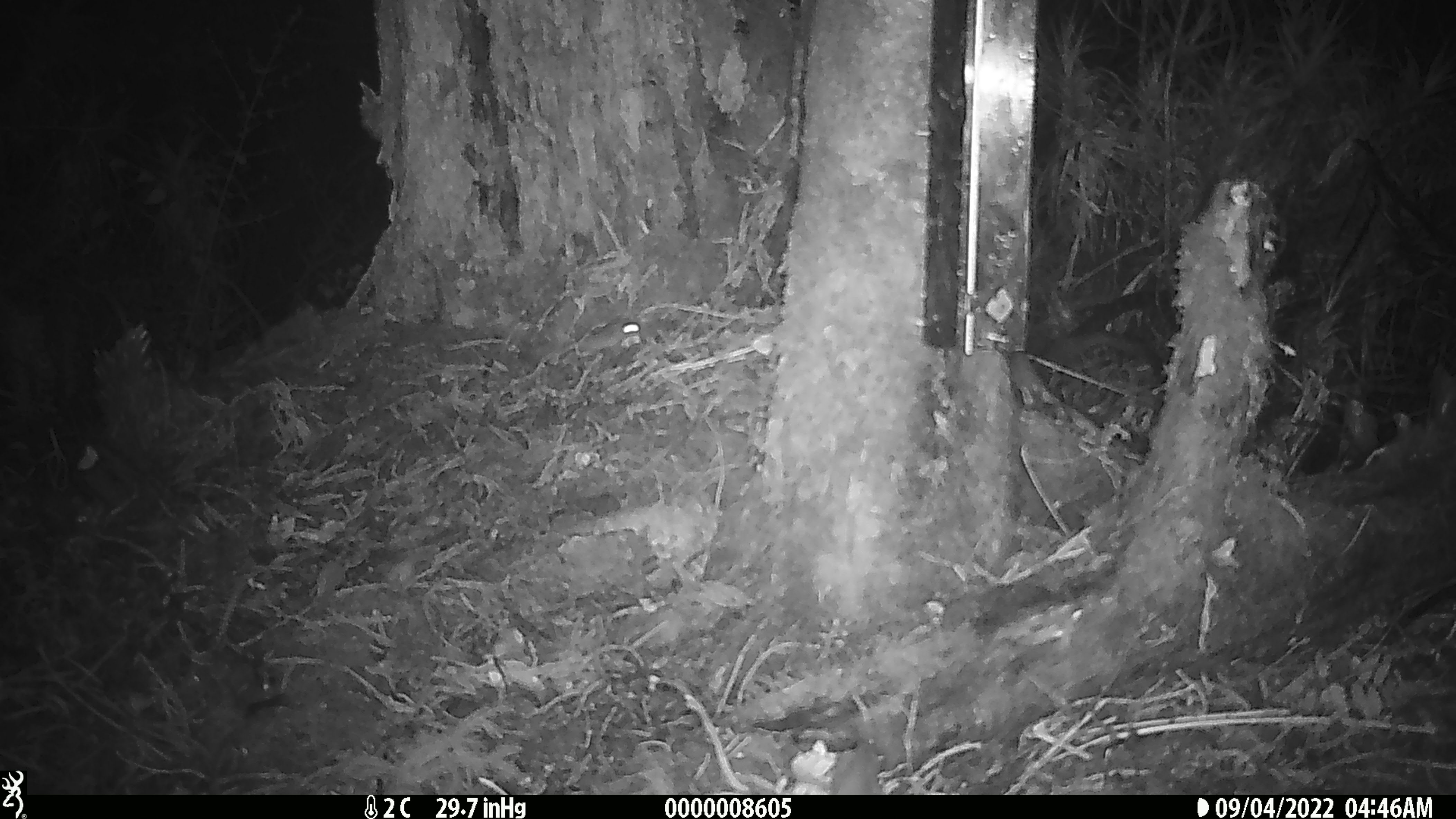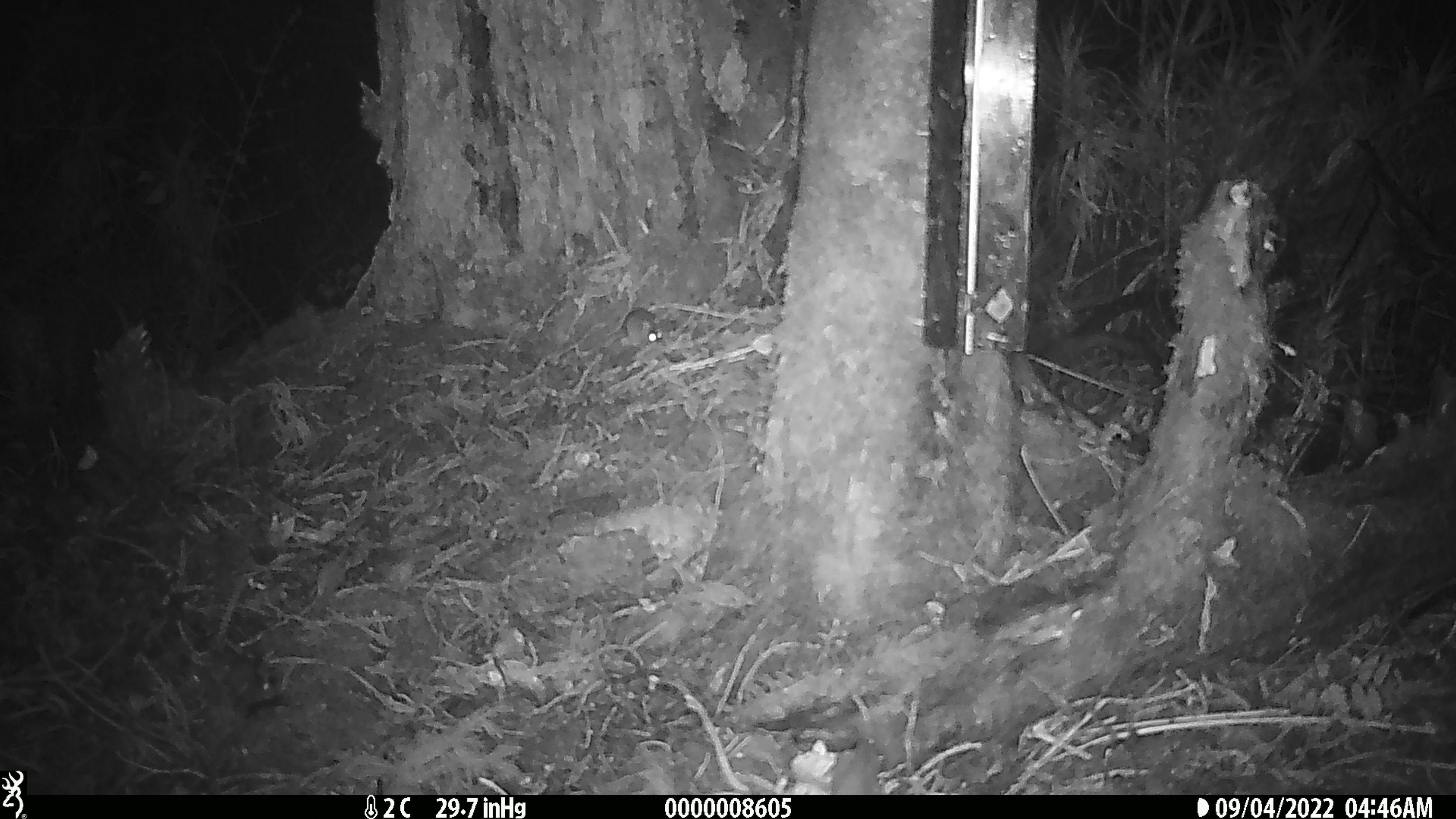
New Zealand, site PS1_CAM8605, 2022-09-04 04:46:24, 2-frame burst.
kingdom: Animalia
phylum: Chordata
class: Mammalia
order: Rodentia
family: Muridae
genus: Mus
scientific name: Mus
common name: mouse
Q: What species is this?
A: Mouse (Mus).